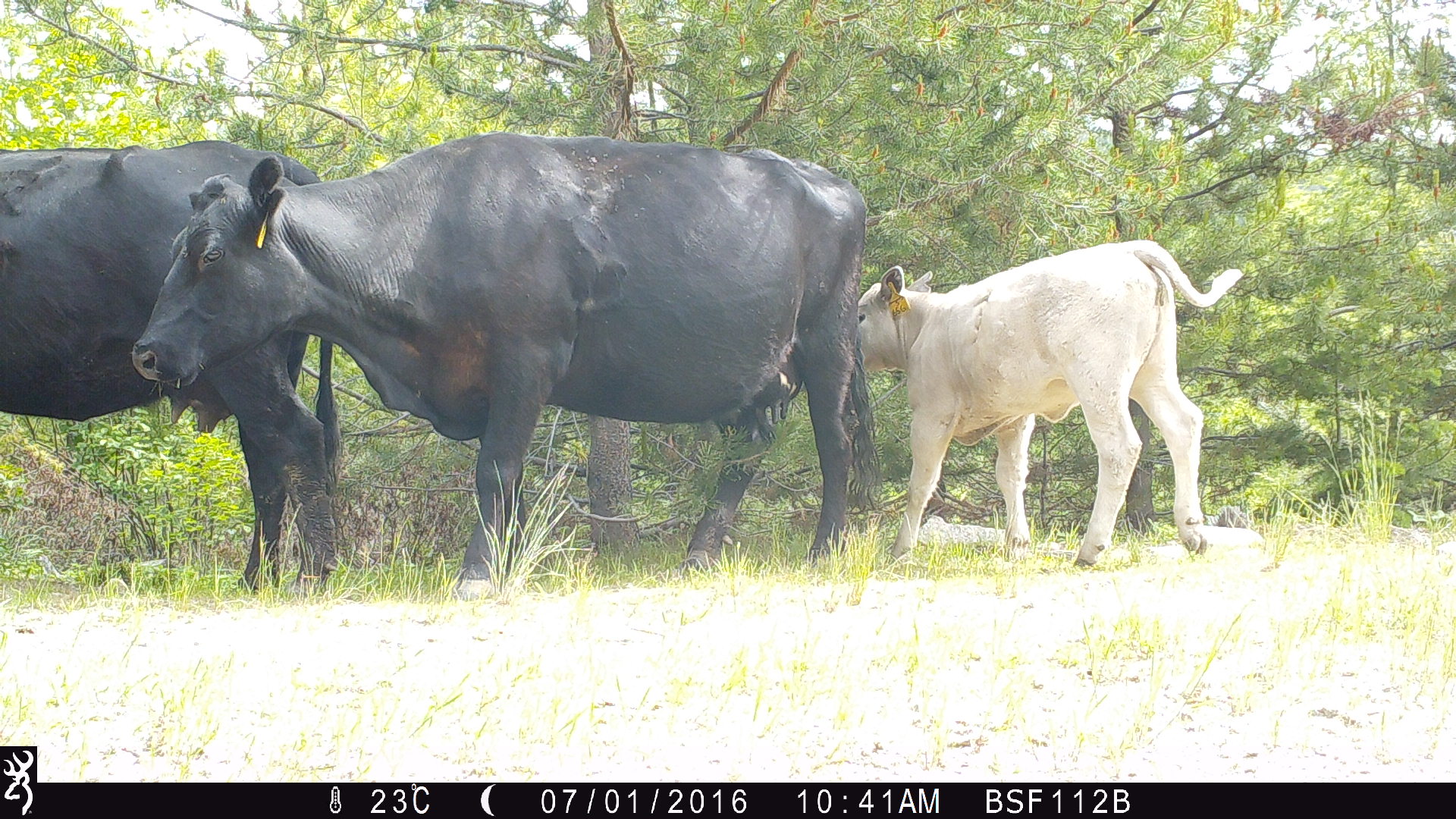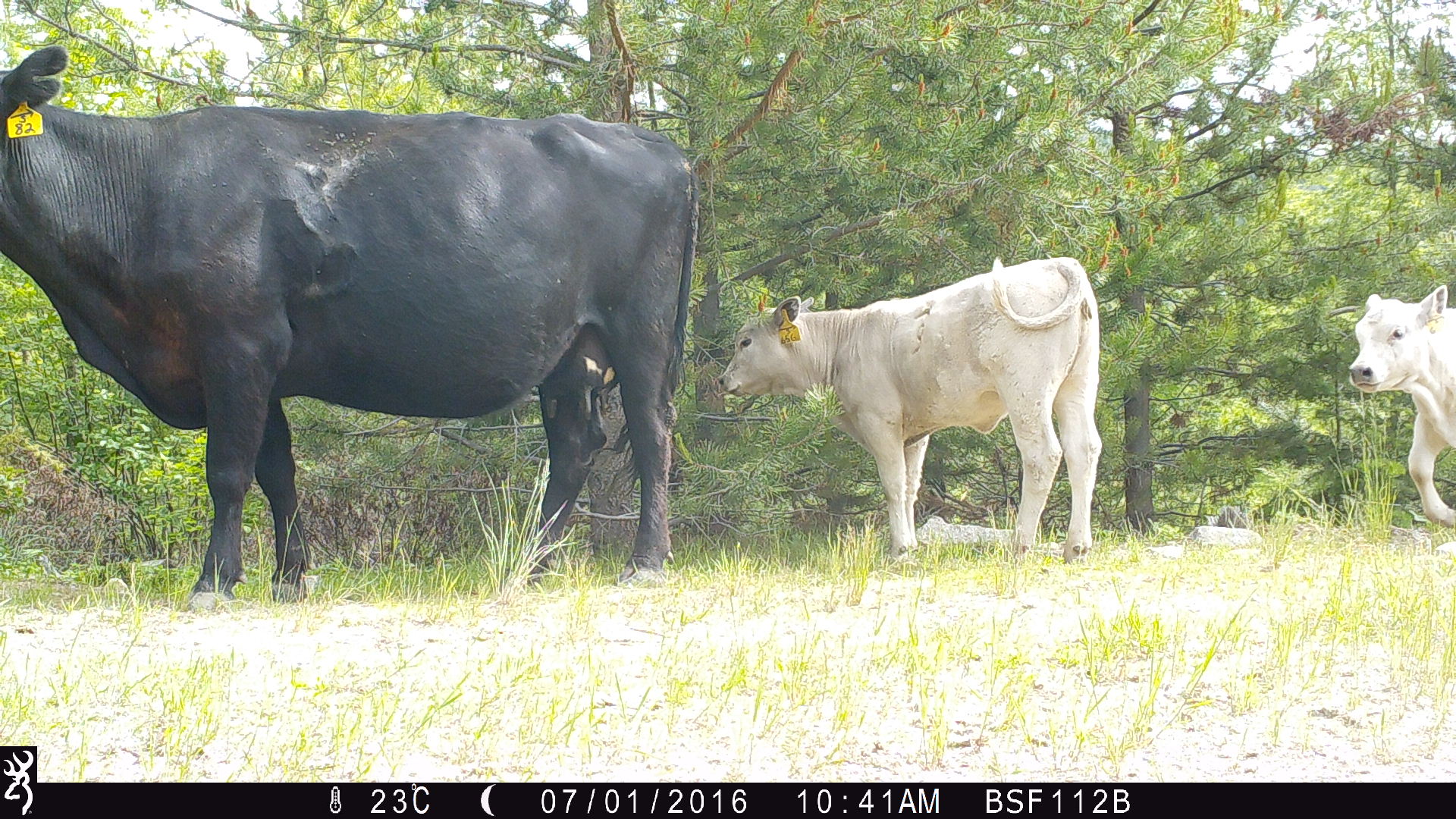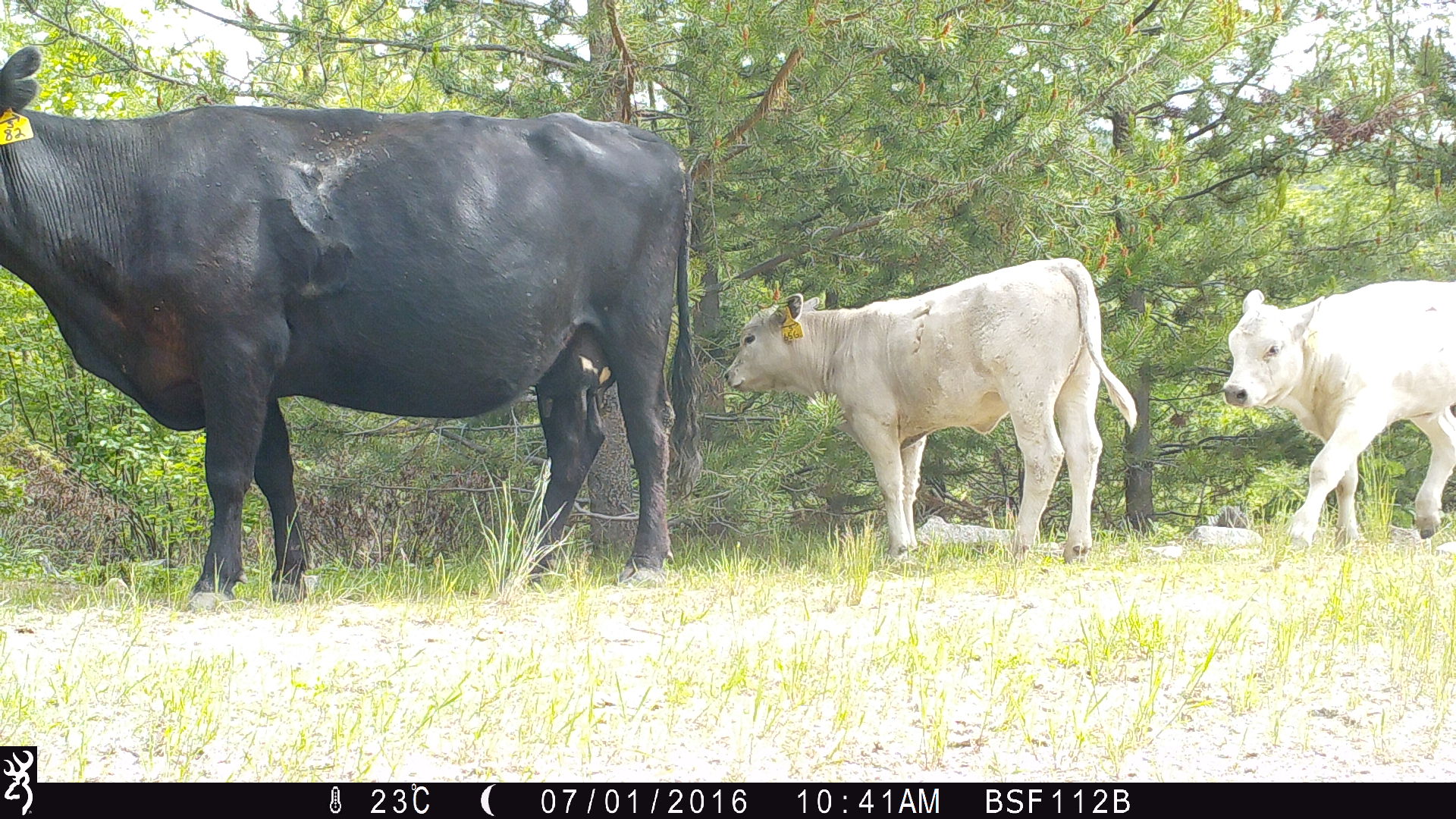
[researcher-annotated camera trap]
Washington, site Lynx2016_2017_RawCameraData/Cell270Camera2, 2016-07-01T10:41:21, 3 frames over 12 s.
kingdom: Animalia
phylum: Chordata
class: Mammalia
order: Artiodactyla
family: Bovidae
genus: Bos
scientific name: Bos taurus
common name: domestic cattle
Domestic cattle (Bos taurus). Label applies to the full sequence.